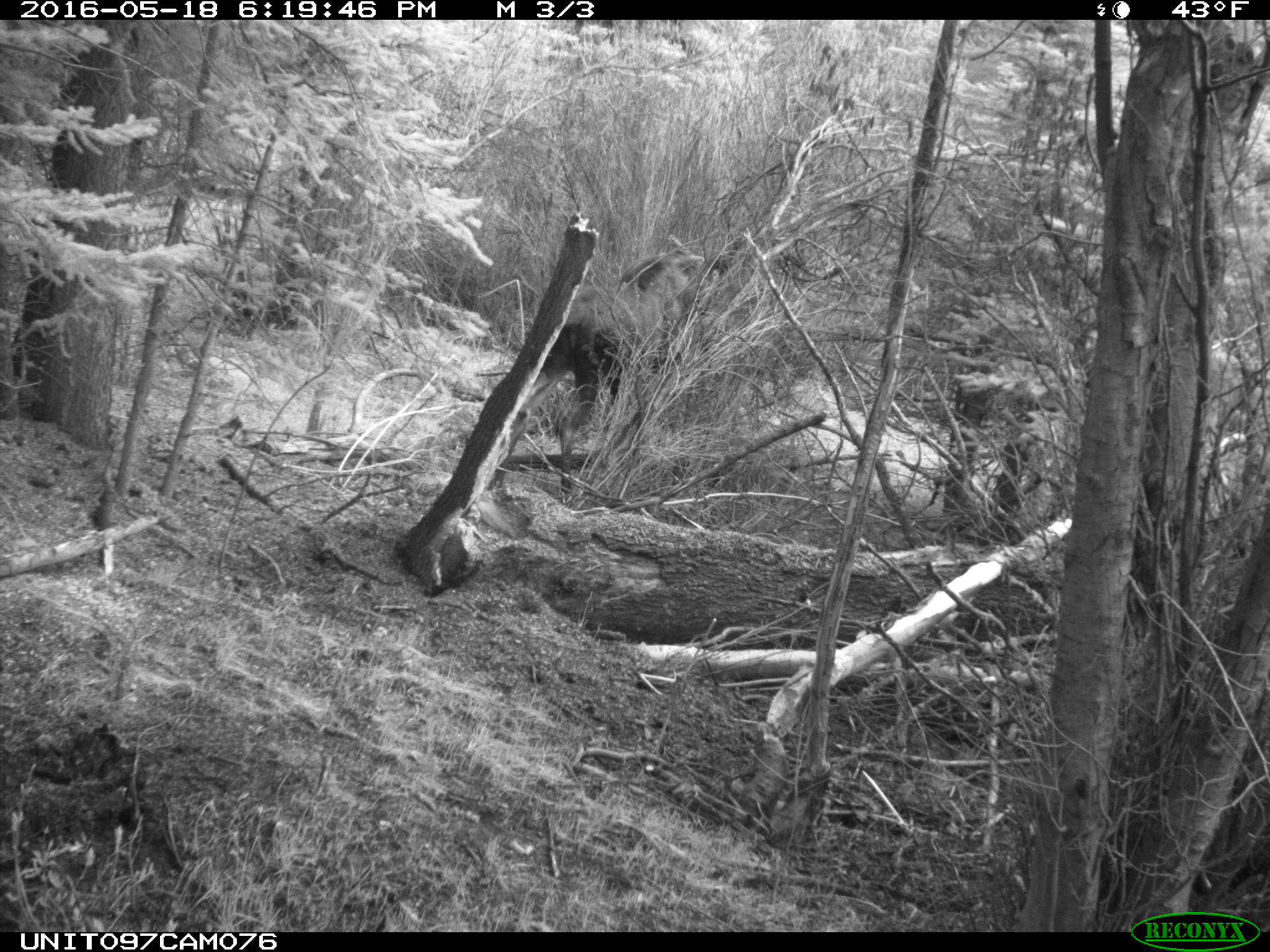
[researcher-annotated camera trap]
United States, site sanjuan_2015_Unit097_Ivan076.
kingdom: Animalia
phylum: Chordata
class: Mammalia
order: Artiodactyla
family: Cervidae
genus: Alces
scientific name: Alces alces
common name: moose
Alces alces (moose).